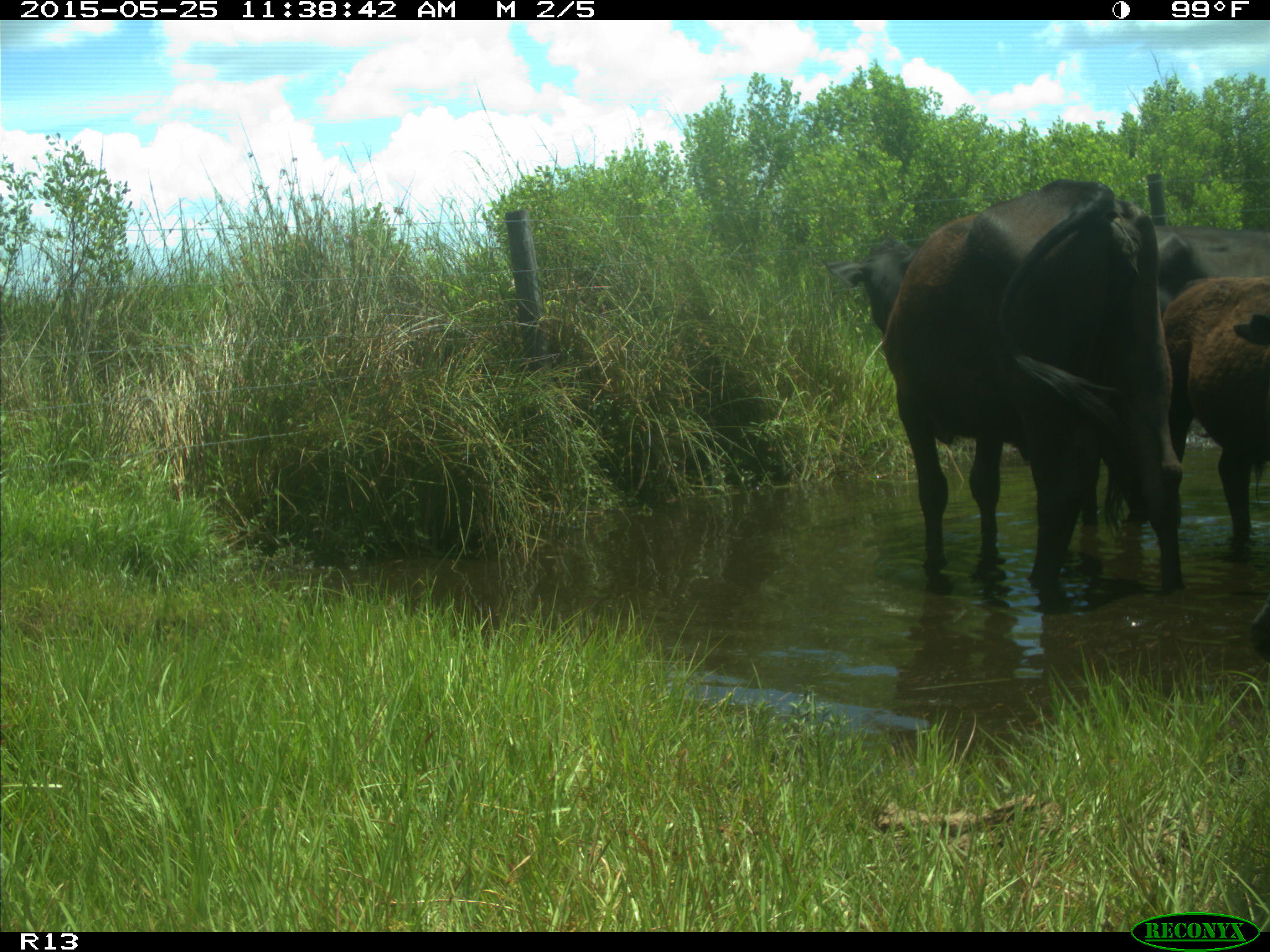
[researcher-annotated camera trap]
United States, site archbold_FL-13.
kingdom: Animalia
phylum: Chordata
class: Mammalia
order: Artiodactyla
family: Bovidae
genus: Bos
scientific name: Bos taurus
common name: domestic cow